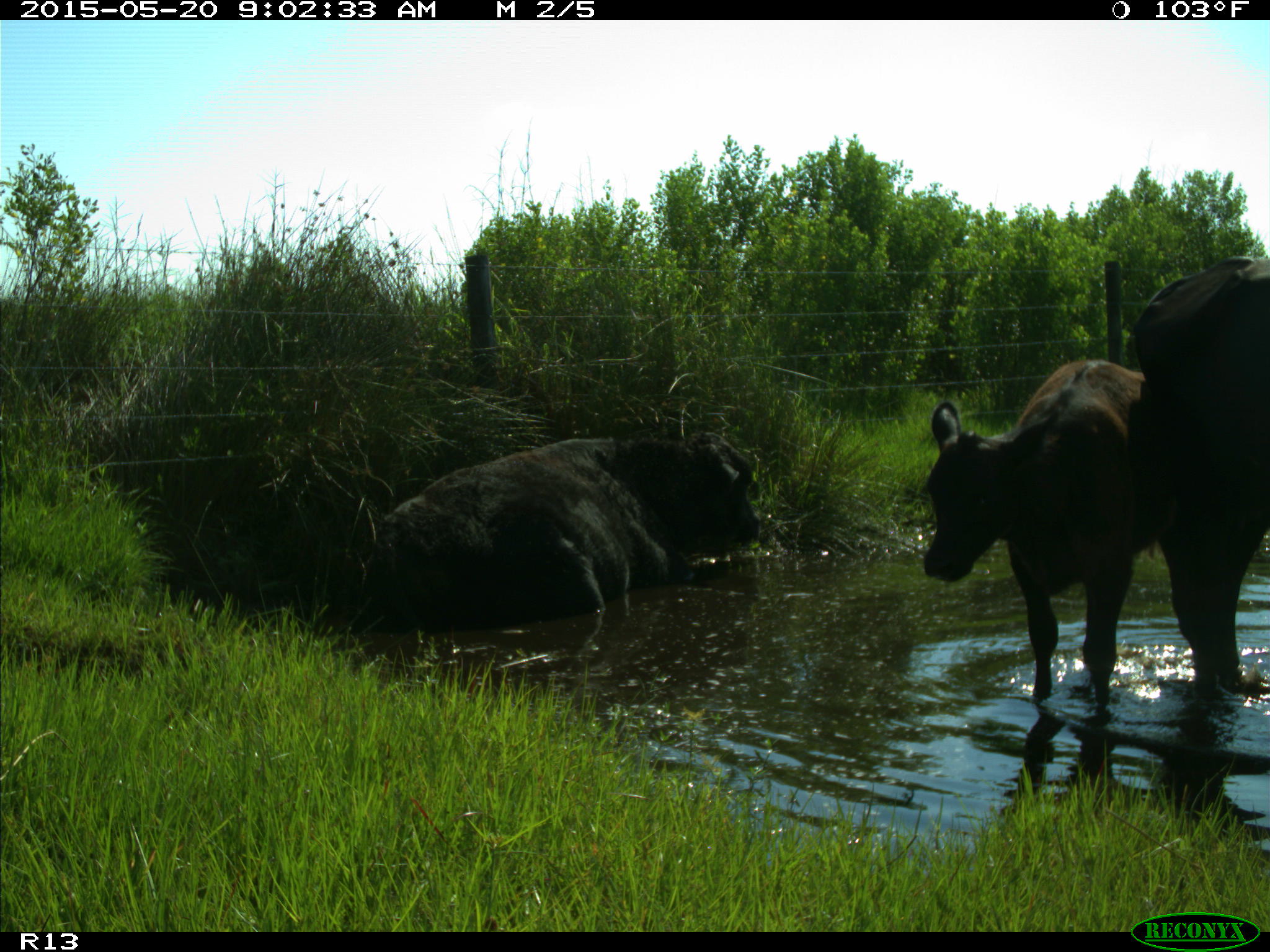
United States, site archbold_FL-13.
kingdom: Animalia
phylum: Chordata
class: Mammalia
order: Artiodactyla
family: Bovidae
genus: Bos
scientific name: Bos taurus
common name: domestic cow